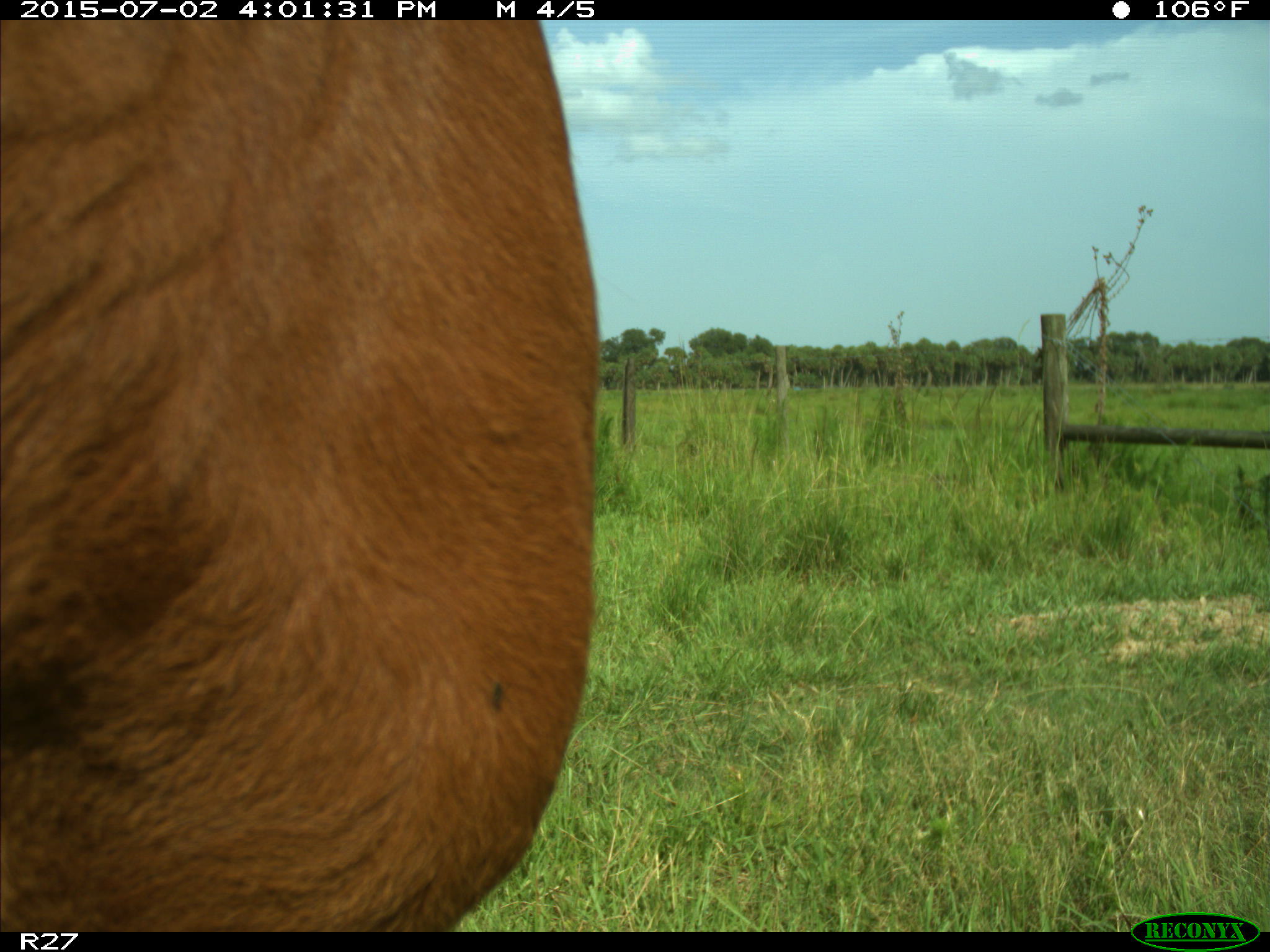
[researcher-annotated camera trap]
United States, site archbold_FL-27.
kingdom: Animalia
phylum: Chordata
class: Mammalia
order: Artiodactyla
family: Bovidae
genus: Bos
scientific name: Bos taurus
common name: domestic cow